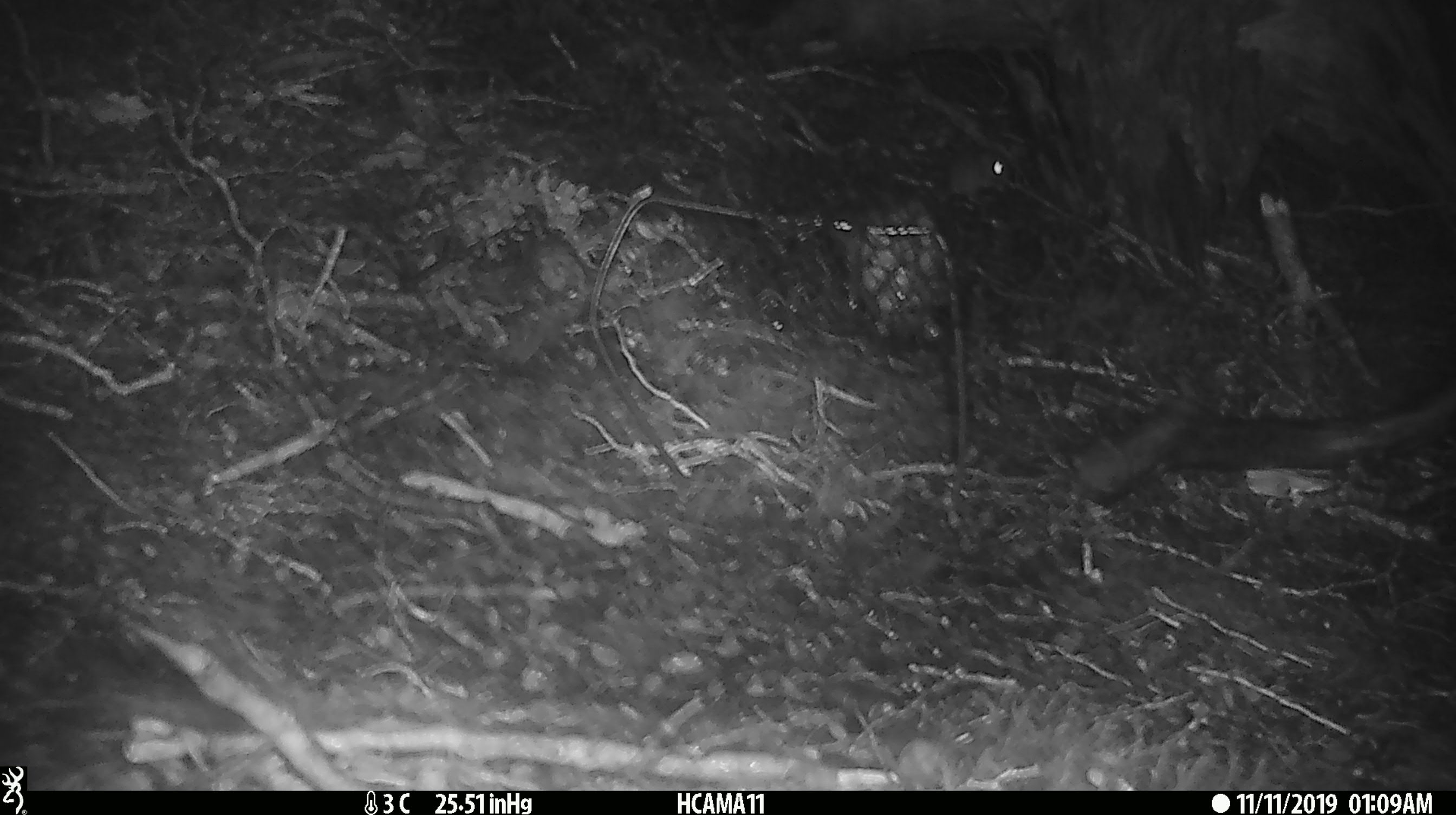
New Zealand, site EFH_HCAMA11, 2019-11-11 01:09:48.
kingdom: Animalia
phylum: Chordata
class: Mammalia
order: Rodentia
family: Muridae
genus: Mus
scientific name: Mus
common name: mouse